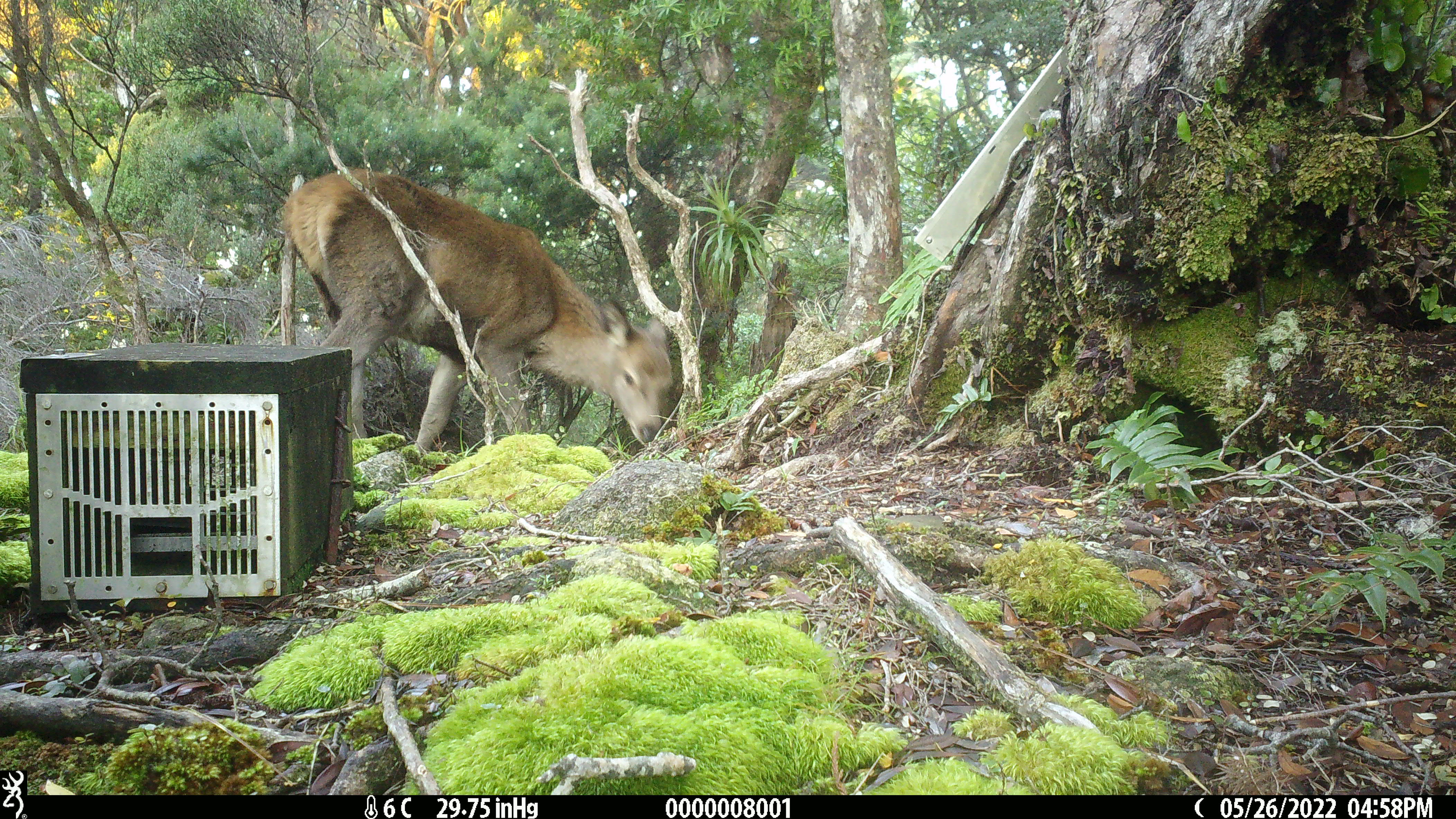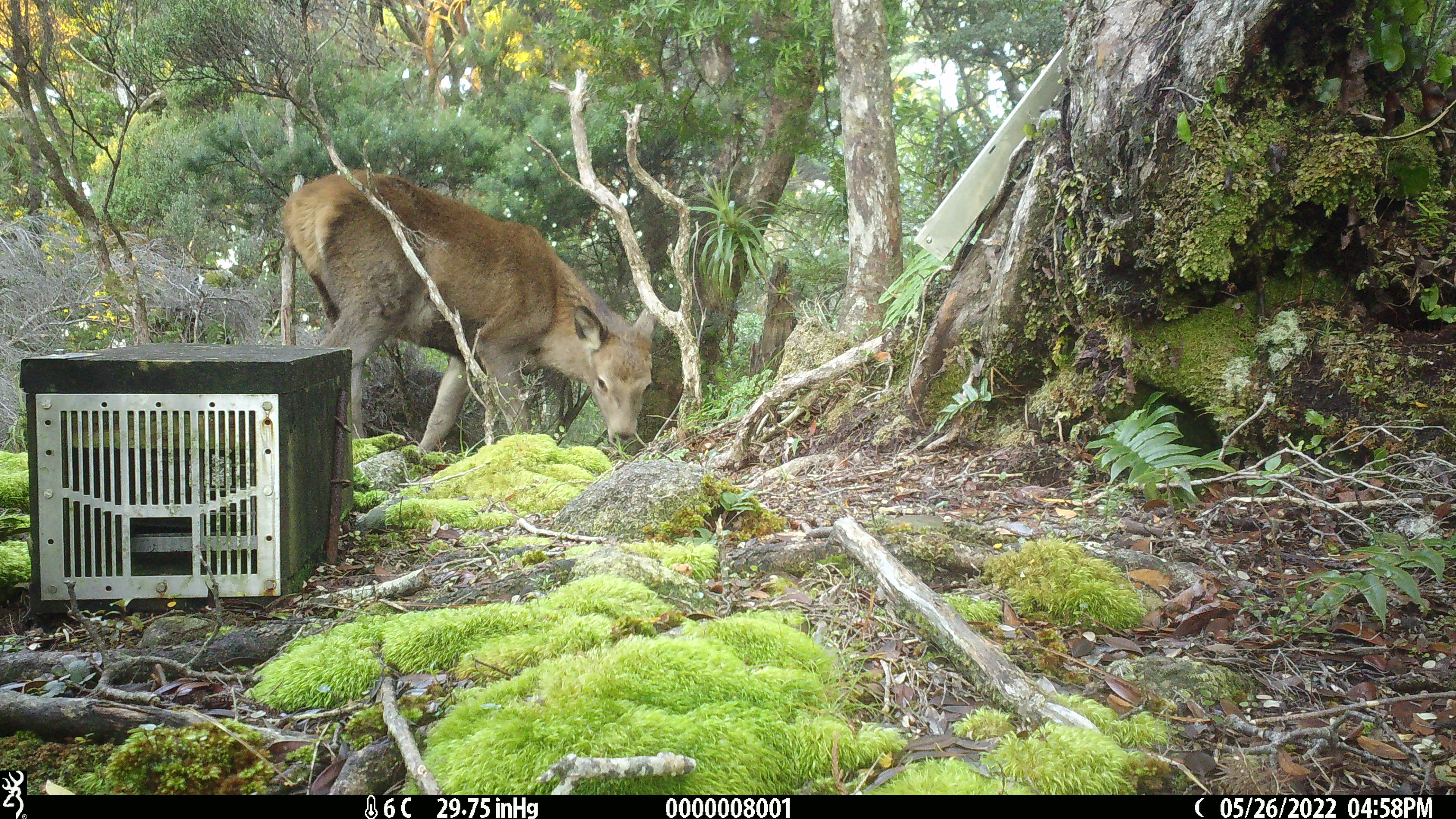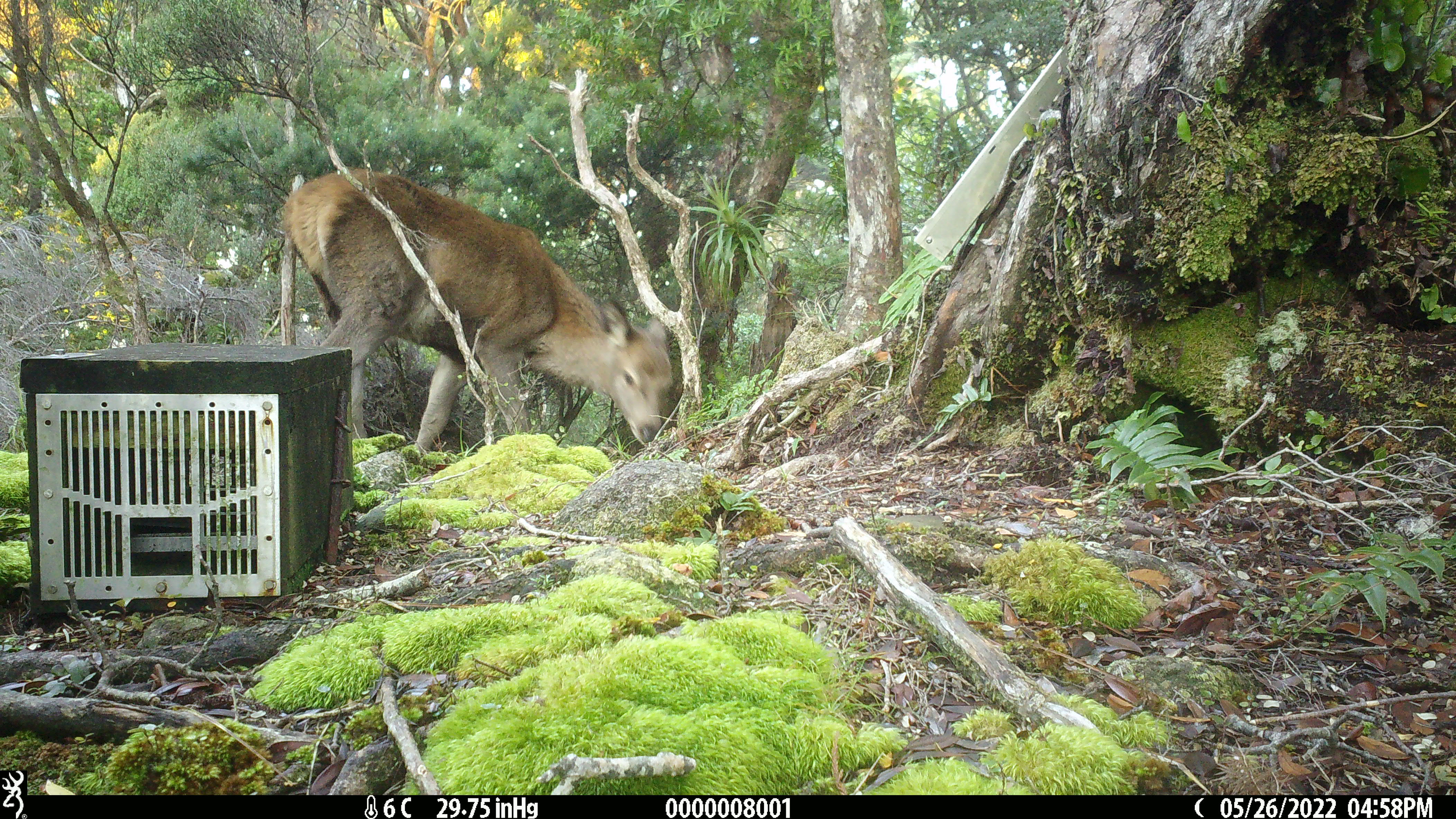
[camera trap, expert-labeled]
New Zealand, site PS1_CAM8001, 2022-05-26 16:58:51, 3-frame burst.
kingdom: Animalia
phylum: Chordata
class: Mammalia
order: Artiodactyla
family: Cervidae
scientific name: Cervidae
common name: deer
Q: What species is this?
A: Deer (Cervidae).